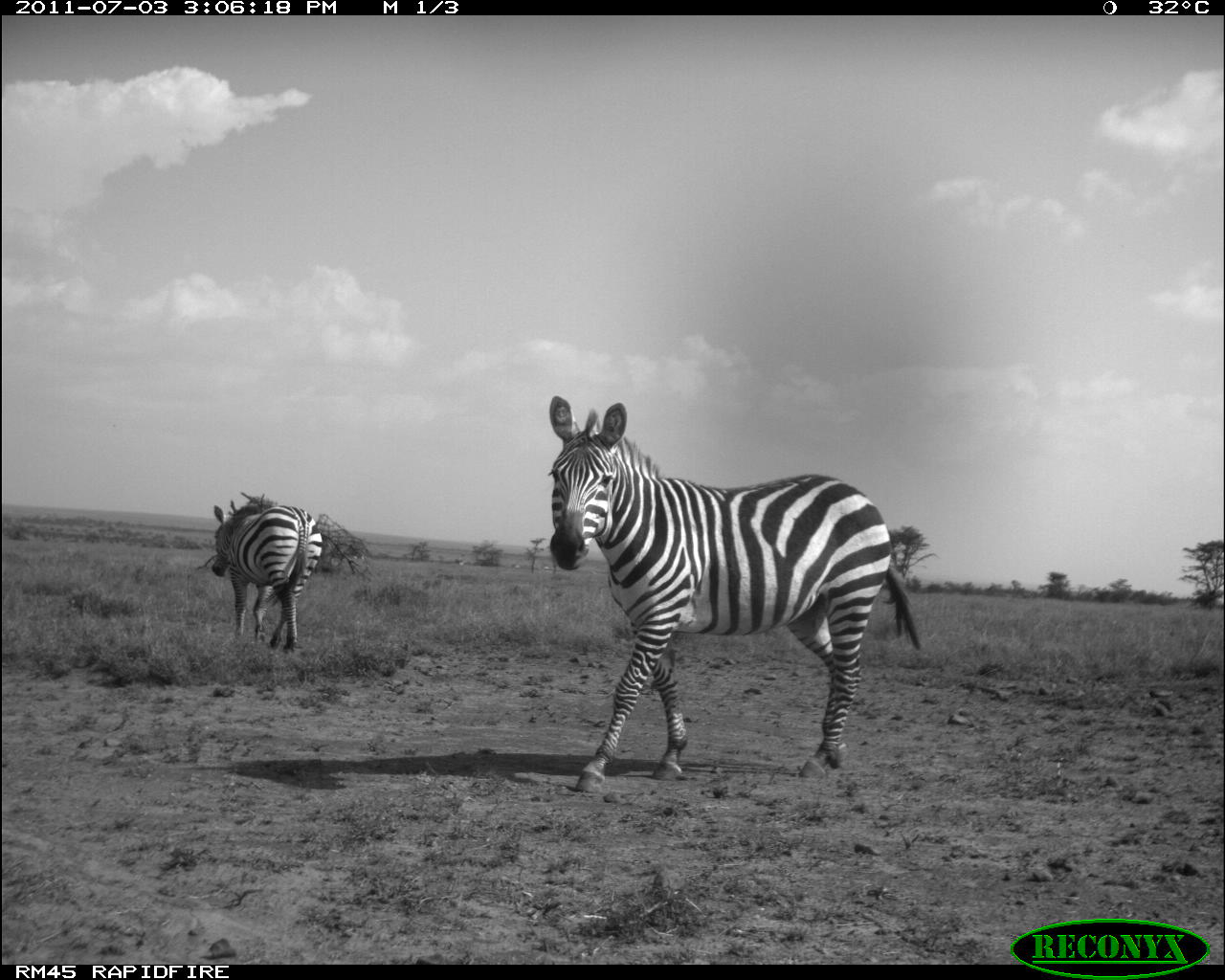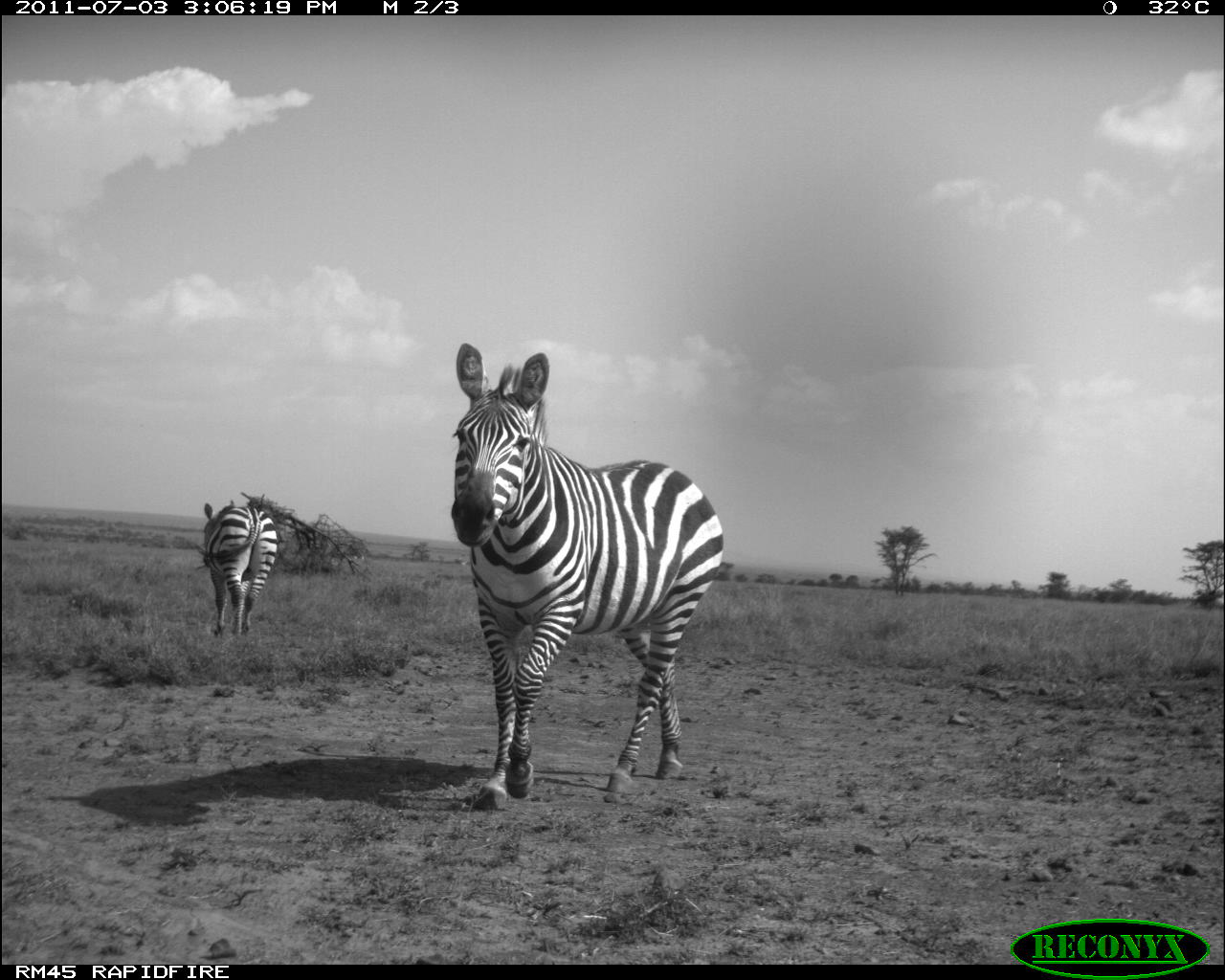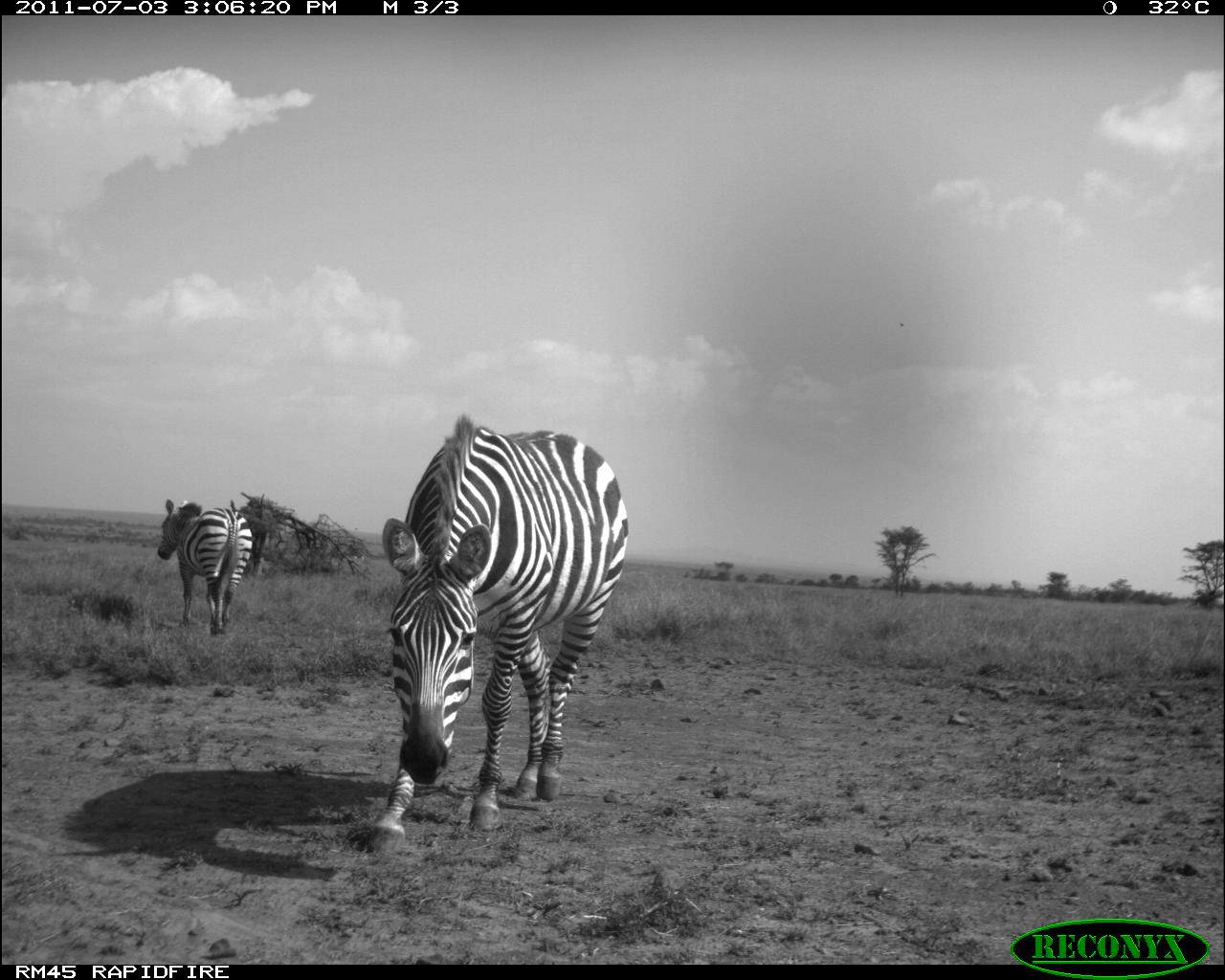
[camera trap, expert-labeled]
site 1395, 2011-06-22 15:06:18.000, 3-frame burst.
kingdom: Animalia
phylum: Chordata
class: Mammalia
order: Perissodactyla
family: Equidae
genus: Equus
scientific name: Equus quagga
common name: plains zebra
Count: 2.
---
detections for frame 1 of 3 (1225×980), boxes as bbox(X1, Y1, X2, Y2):
equus quagga: bbox(548, 395, 925, 794); bbox(210, 501, 325, 654)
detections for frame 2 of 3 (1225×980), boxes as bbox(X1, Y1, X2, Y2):
equus quagga: bbox(450, 341, 725, 809); bbox(195, 502, 281, 640)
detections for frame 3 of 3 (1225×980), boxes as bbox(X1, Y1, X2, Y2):
equus quagga: bbox(370, 410, 630, 859); bbox(155, 497, 255, 638)